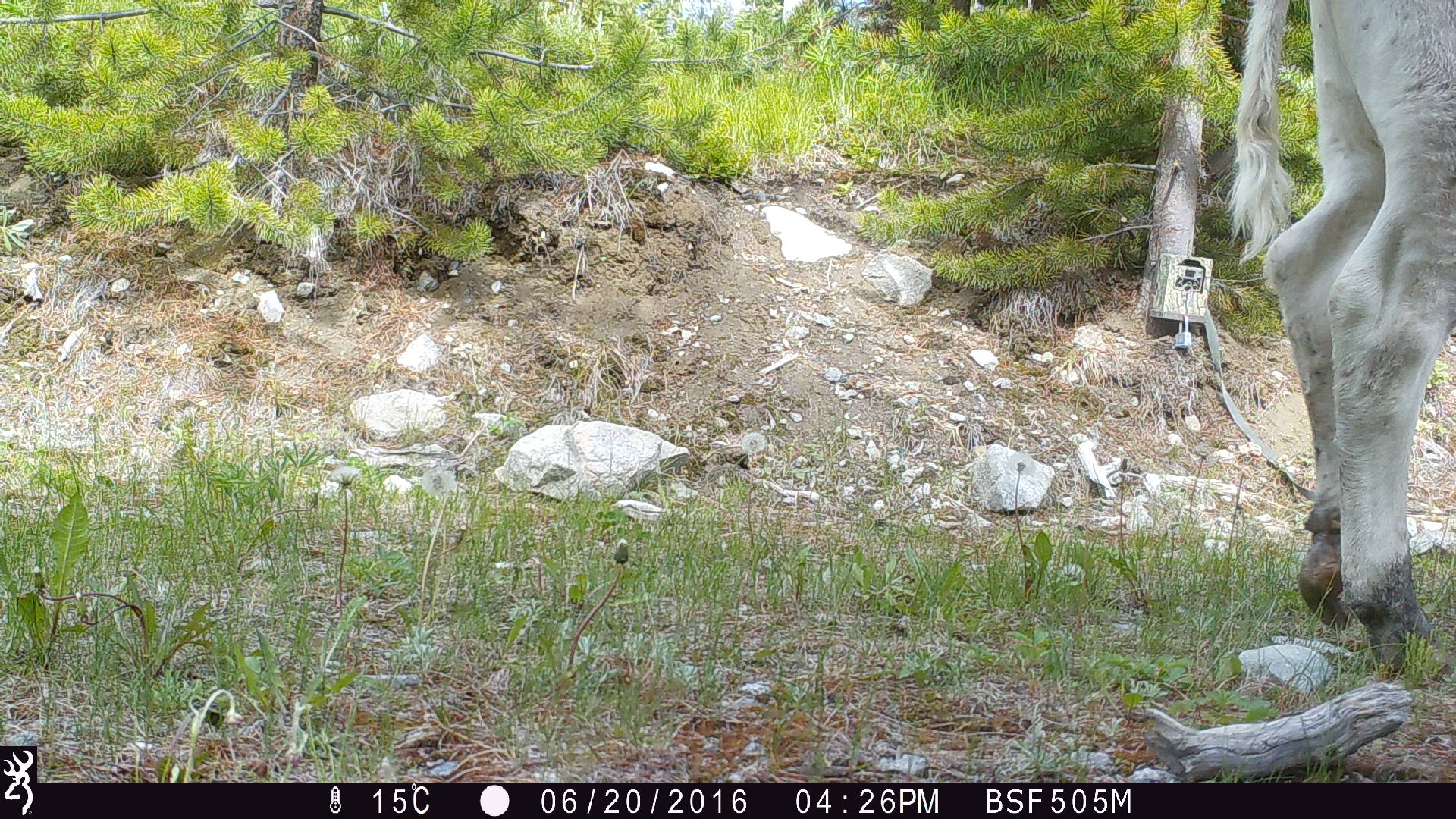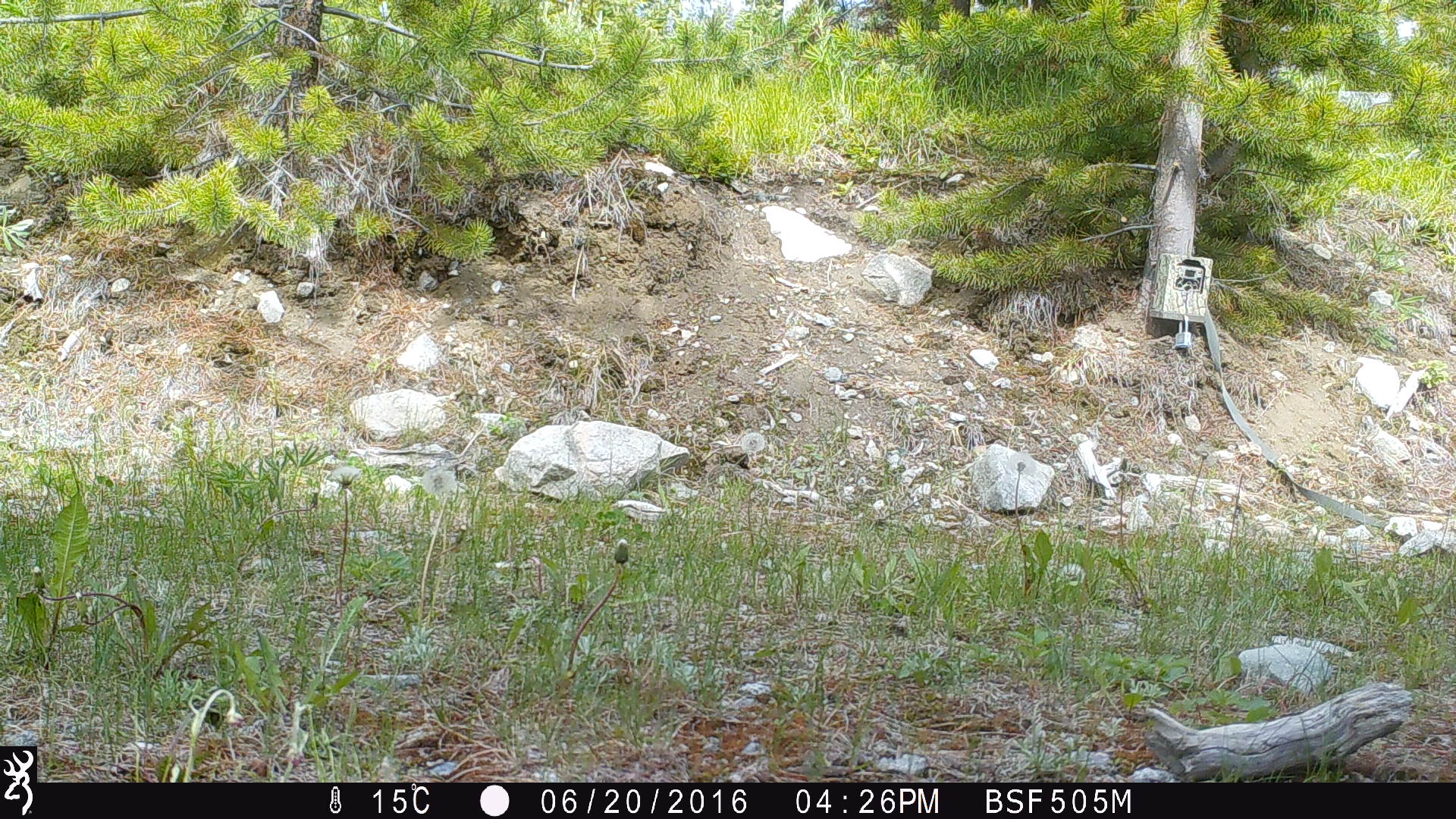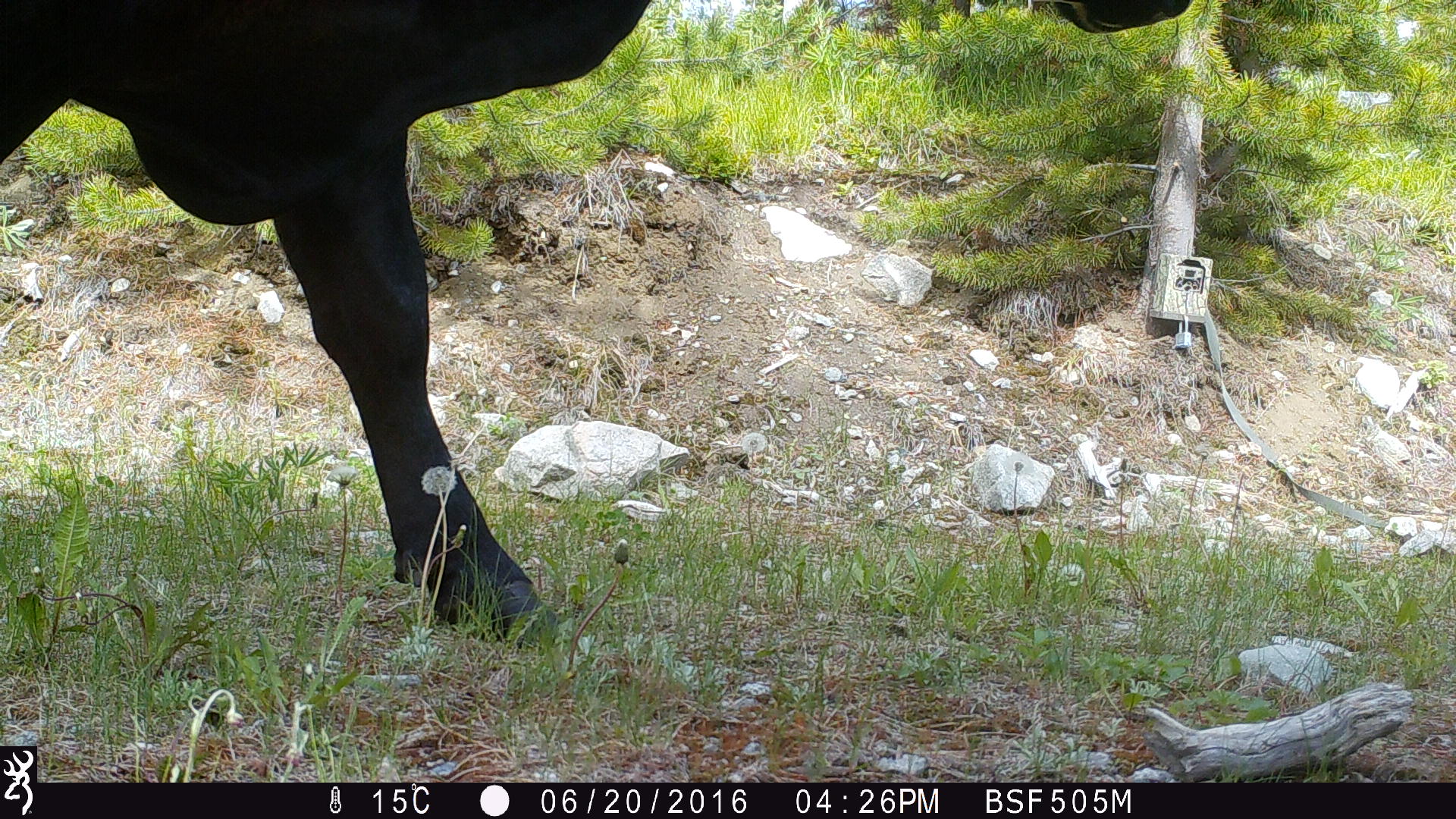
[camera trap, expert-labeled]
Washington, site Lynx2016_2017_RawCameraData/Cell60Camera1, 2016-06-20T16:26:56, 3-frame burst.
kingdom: Animalia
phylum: Chordata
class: Mammalia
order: Artiodactyla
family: Bovidae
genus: Bos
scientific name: Bos taurus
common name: domestic cattle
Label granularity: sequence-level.